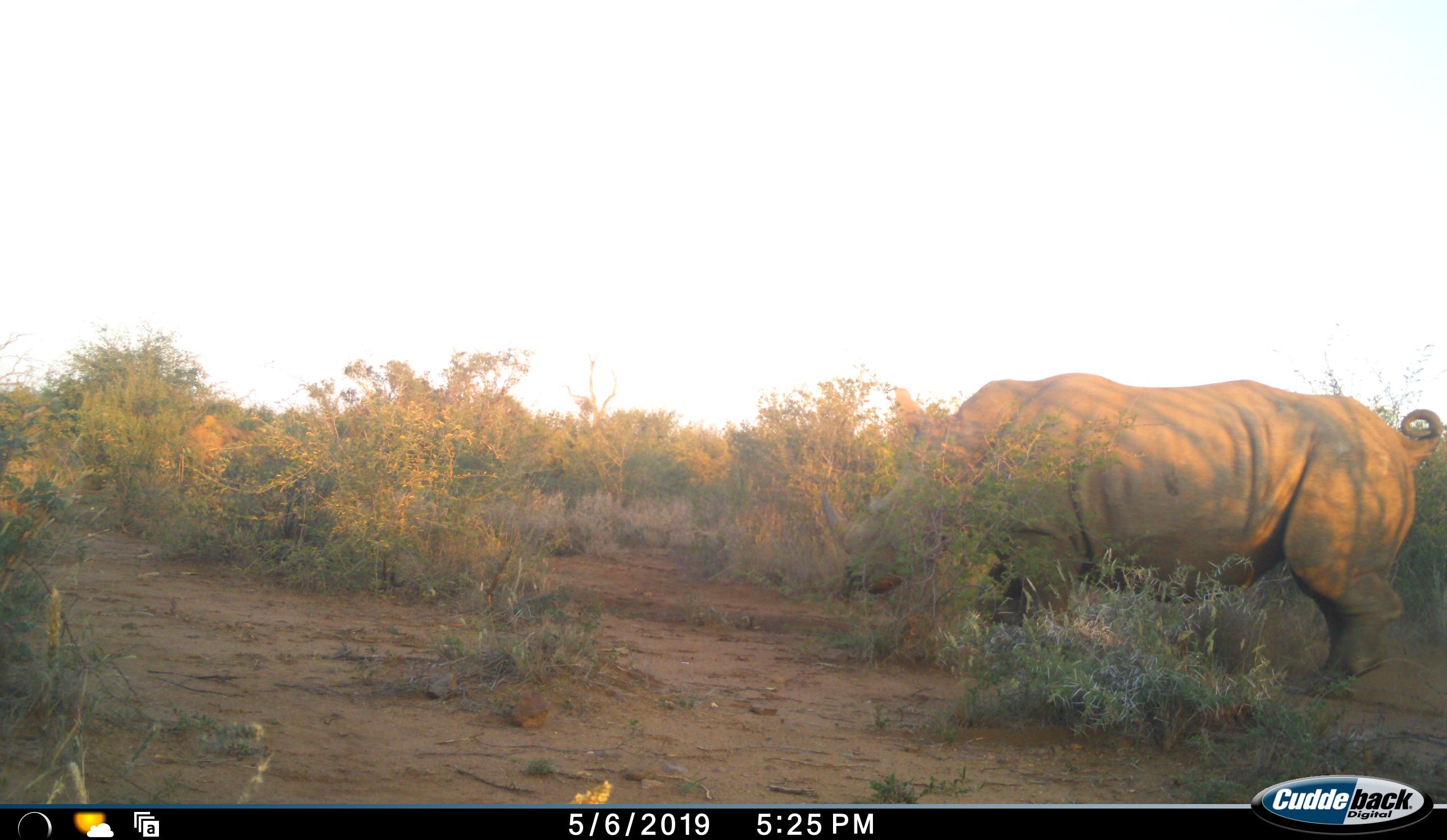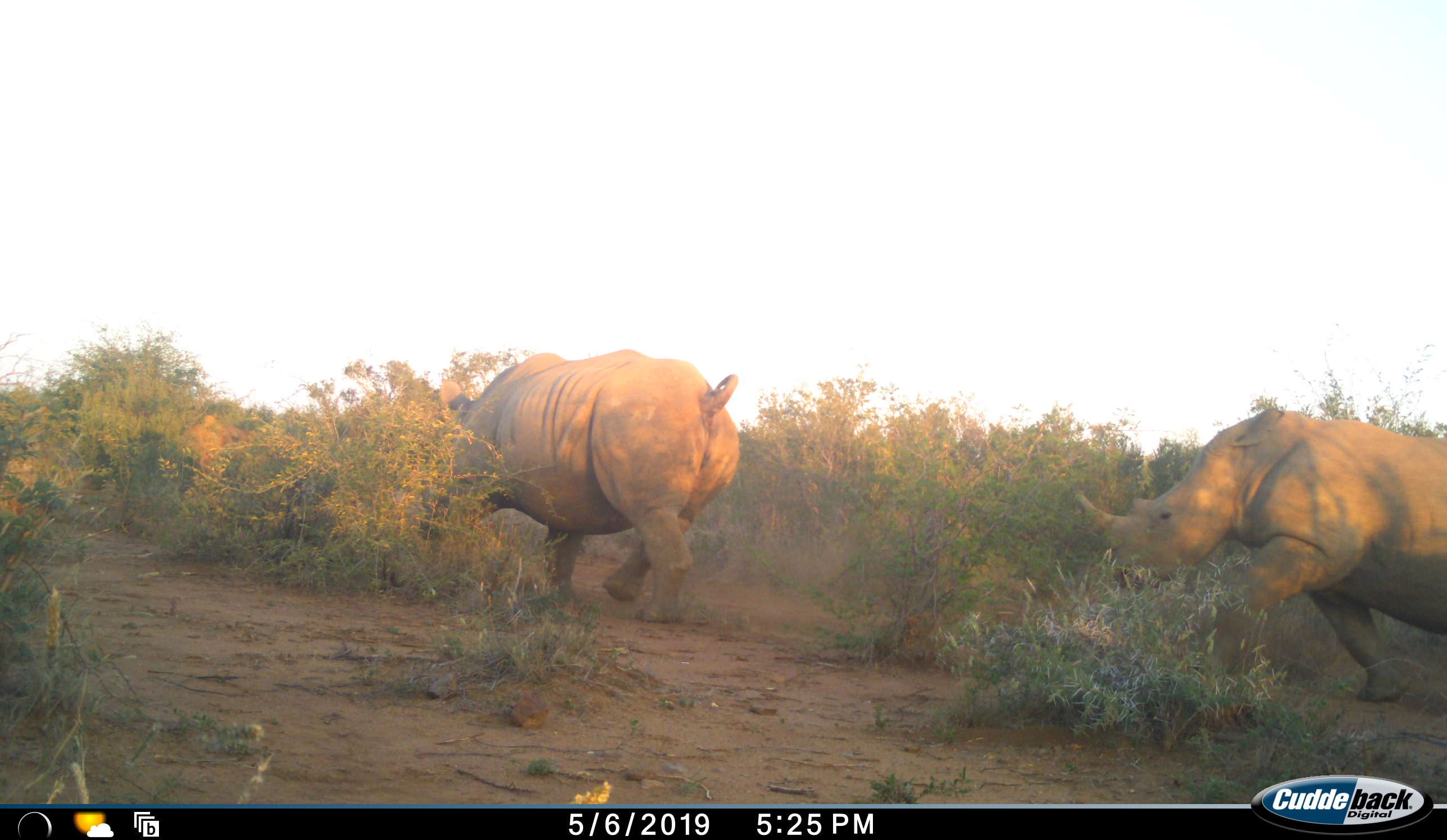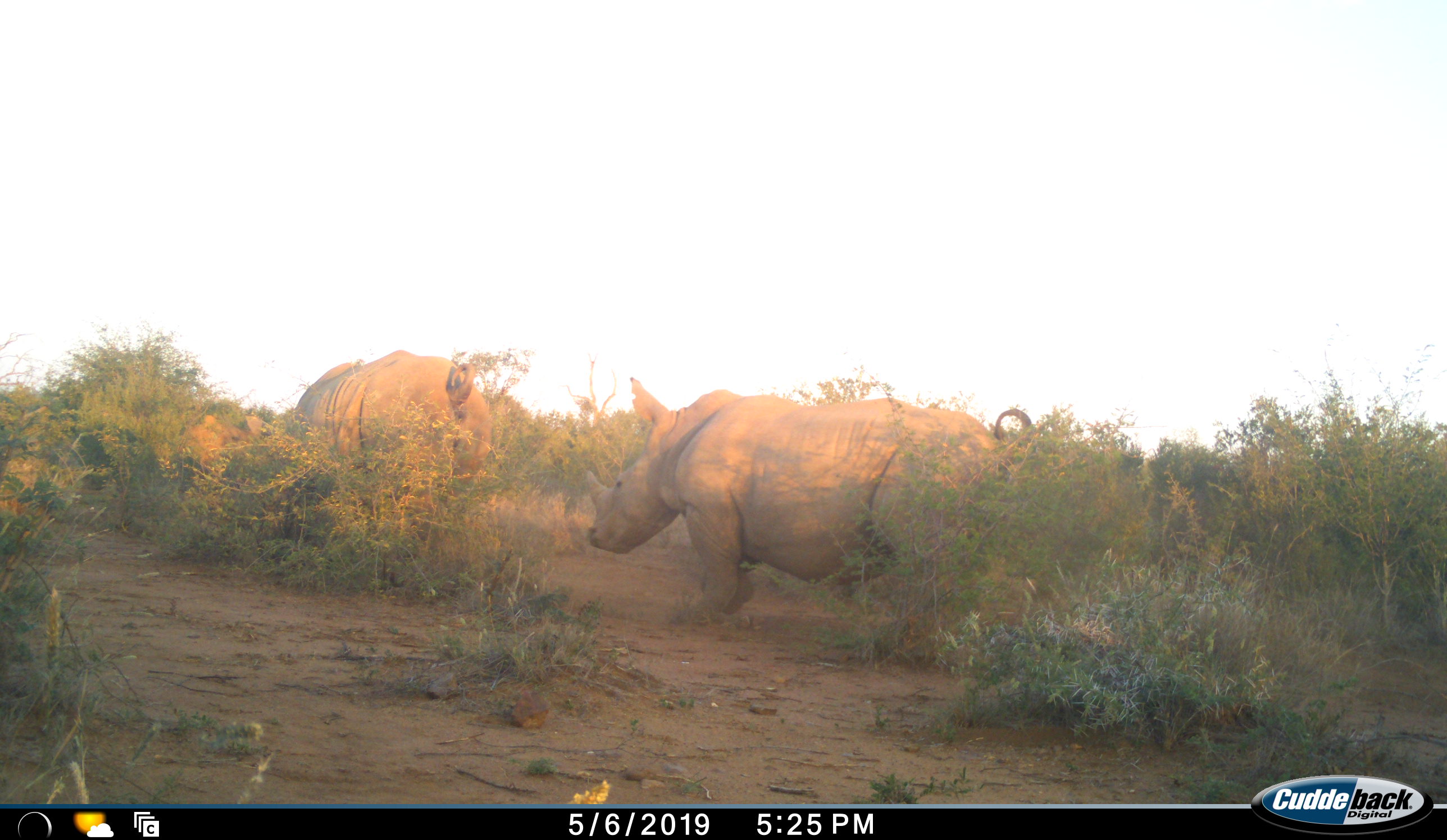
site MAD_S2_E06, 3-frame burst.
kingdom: Animalia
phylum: Chordata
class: Mammalia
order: Perissodactyla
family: Rhinocerotidae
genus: Diceros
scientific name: Diceros bicornis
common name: black rhinoceros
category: rhinocerosblack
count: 2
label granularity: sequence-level